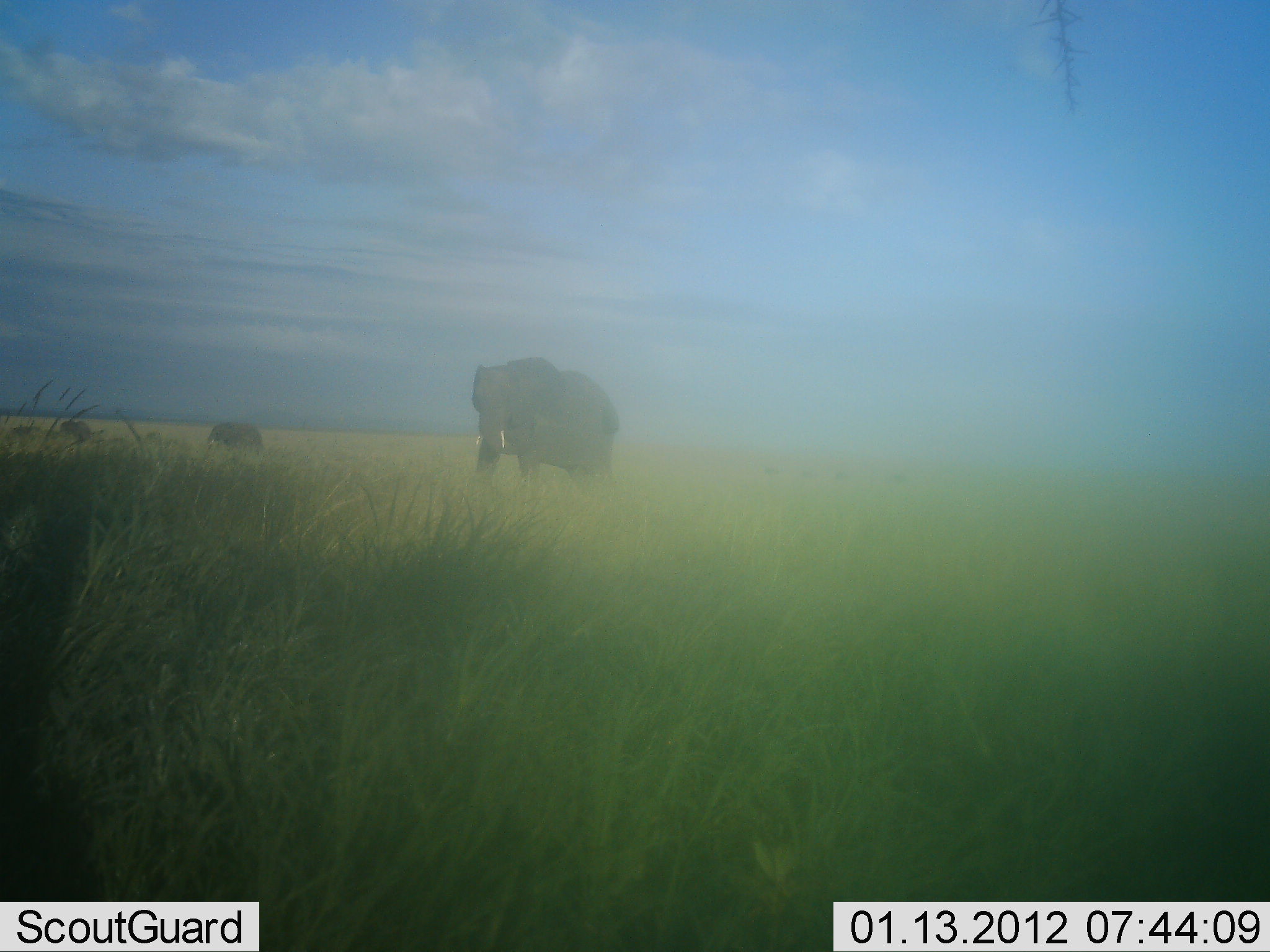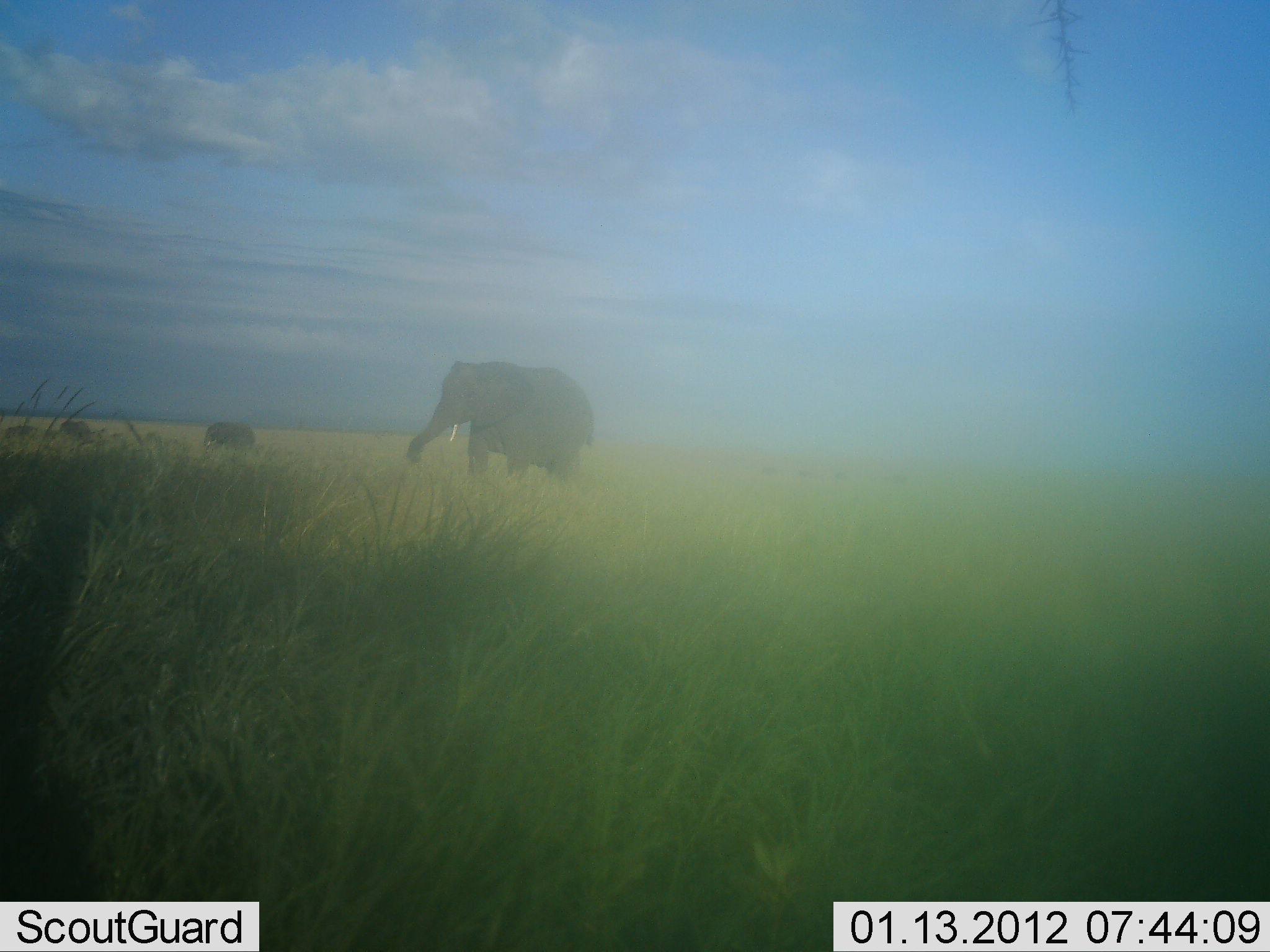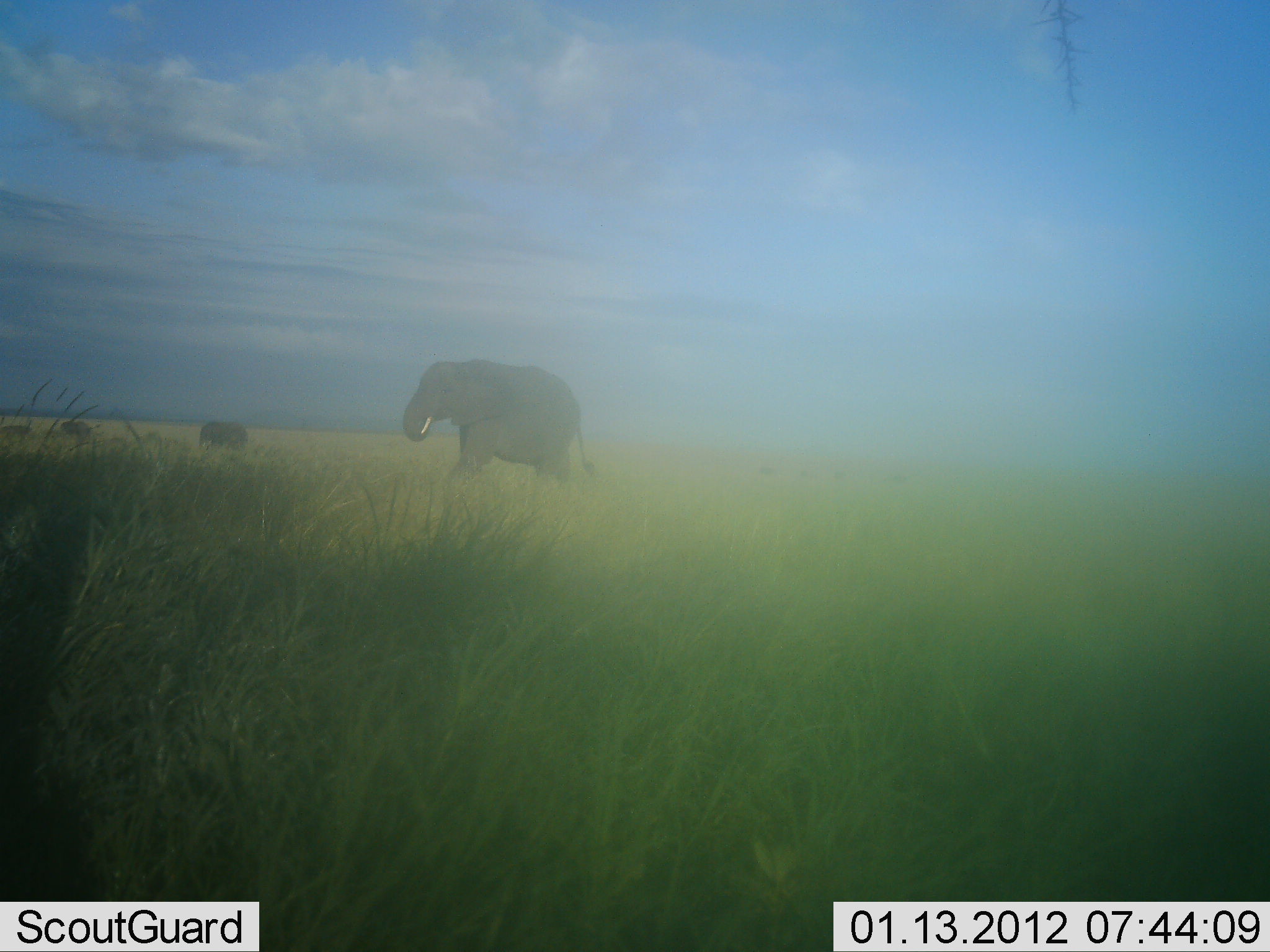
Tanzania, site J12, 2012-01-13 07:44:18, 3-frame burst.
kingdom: Animalia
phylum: Chordata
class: Mammalia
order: Proboscidea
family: Elephantidae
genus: Loxodonta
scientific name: Loxodonta africana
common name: african bush elephant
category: elephant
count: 3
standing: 8%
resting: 0%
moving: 85%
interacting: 0%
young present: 15%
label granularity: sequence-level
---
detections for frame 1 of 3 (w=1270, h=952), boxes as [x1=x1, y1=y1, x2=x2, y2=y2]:
animal: [x1=471, y1=357, x2=620, y2=489]; [x1=208, y1=420, x2=265, y2=455]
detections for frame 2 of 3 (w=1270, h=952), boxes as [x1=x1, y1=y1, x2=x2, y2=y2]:
animal: [x1=406, y1=360, x2=597, y2=487]; [x1=204, y1=420, x2=254, y2=453]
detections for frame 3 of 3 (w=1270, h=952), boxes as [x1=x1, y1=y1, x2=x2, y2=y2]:
animal: [x1=403, y1=359, x2=596, y2=484]; [x1=198, y1=421, x2=248, y2=452]